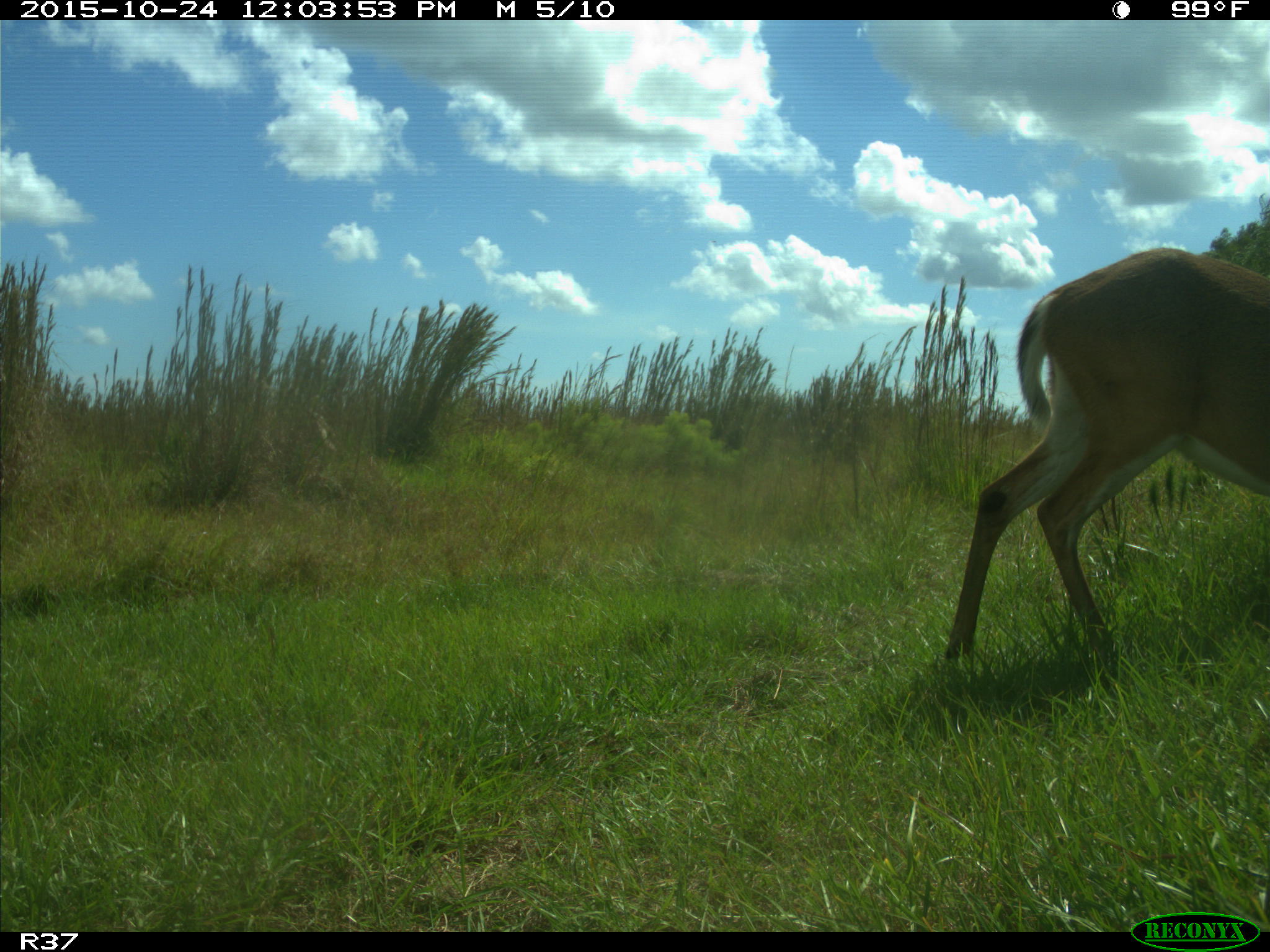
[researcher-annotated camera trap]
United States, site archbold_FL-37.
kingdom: Animalia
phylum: Chordata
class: Mammalia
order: Artiodactyla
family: Cervidae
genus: Odocoileus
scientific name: Odocoileus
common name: deer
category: unidentified deer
Unidentified deer (deer) (Odocoileus).